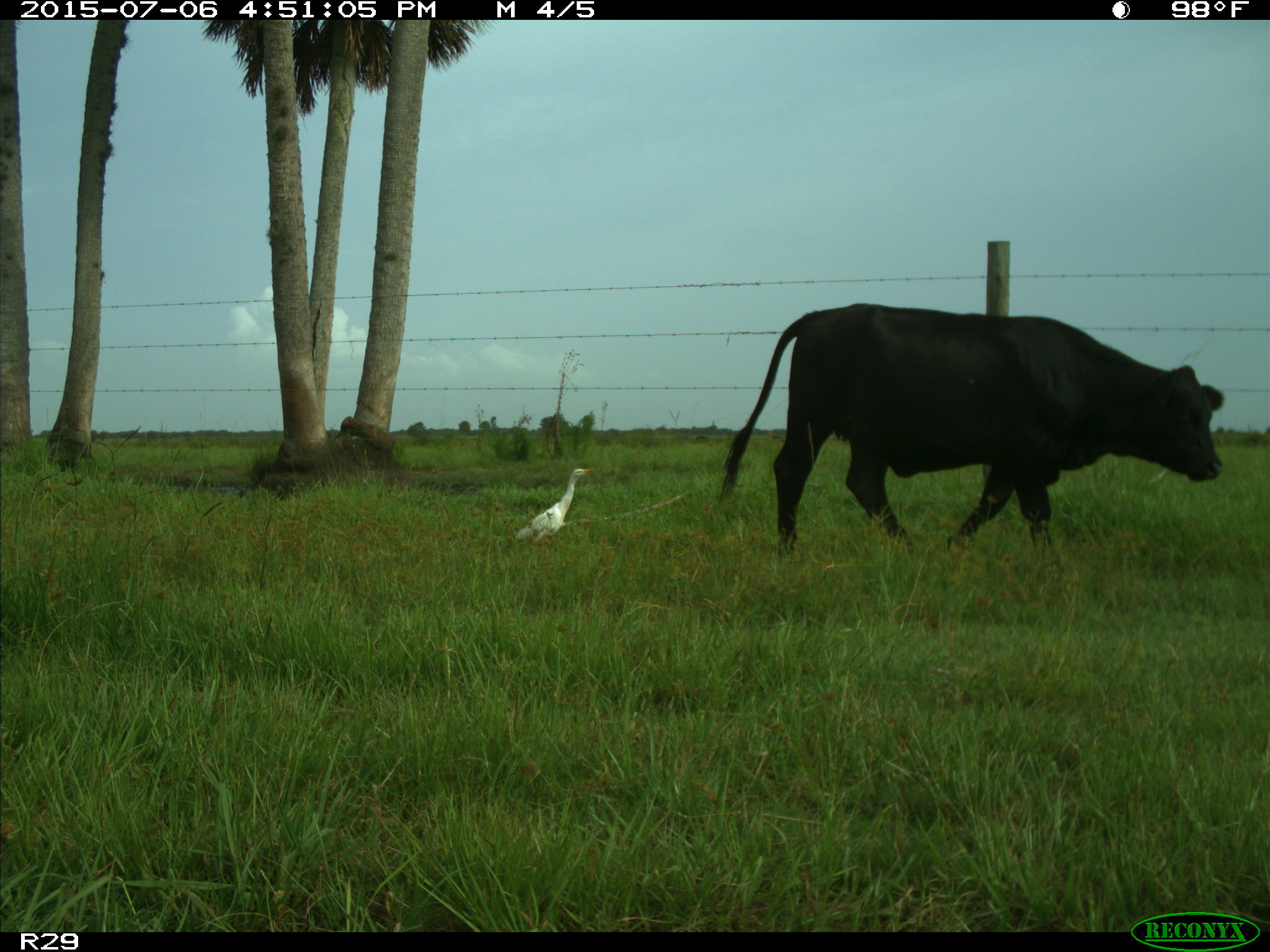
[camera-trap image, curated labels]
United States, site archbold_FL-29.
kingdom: Animalia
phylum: Chordata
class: Mammalia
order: Artiodactyla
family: Bovidae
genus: Bos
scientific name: Bos taurus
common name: domestic cow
Bos taurus (domestic cow).